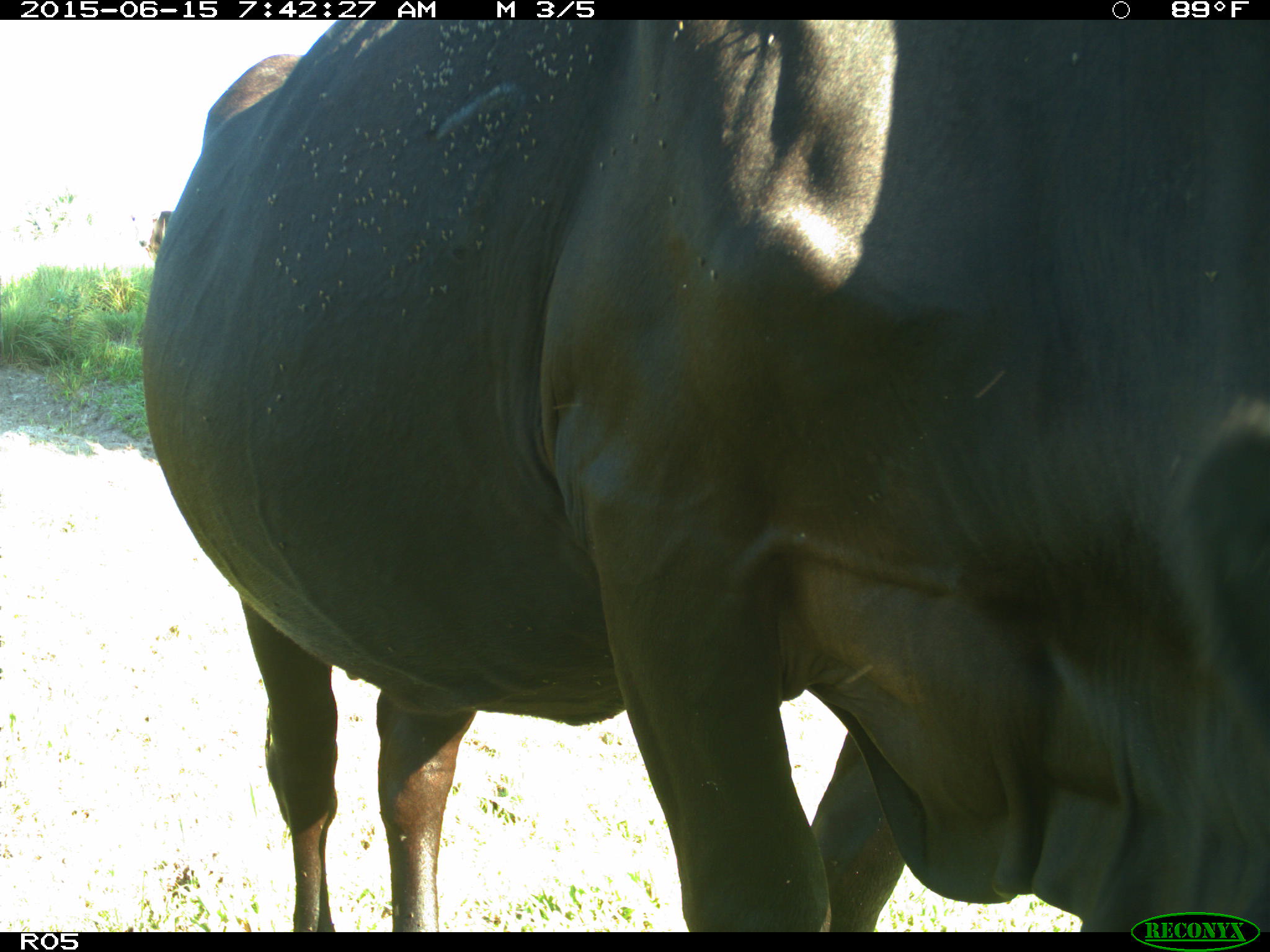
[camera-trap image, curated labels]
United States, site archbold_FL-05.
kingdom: Animalia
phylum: Chordata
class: Mammalia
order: Artiodactyla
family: Bovidae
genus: Bos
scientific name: Bos taurus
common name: domestic cow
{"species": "Bos taurus (domestic cow)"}